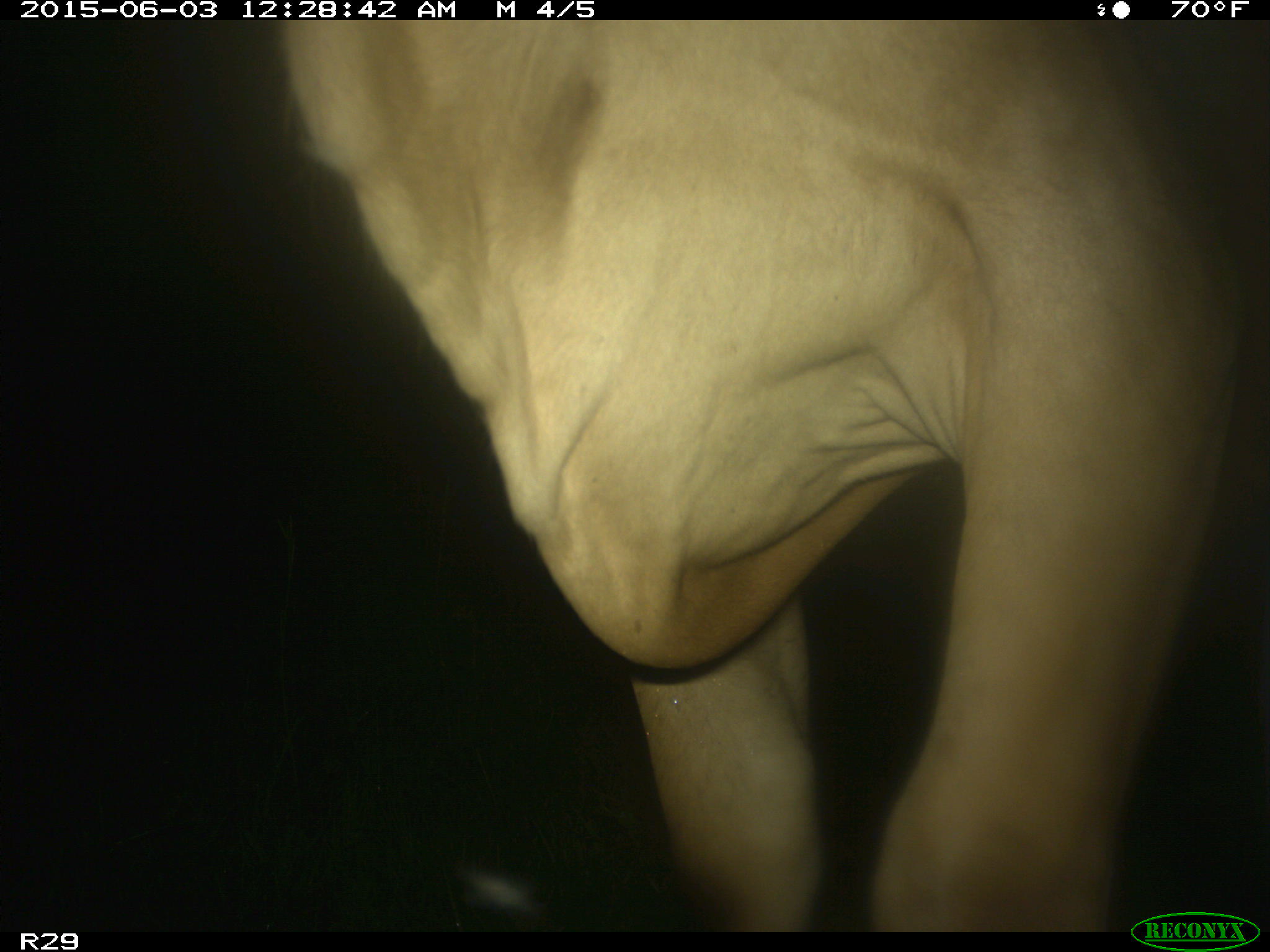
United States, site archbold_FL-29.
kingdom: Animalia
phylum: Chordata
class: Mammalia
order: Artiodactyla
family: Bovidae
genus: Bos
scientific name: Bos taurus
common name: domestic cow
Bos taurus (domestic cow).